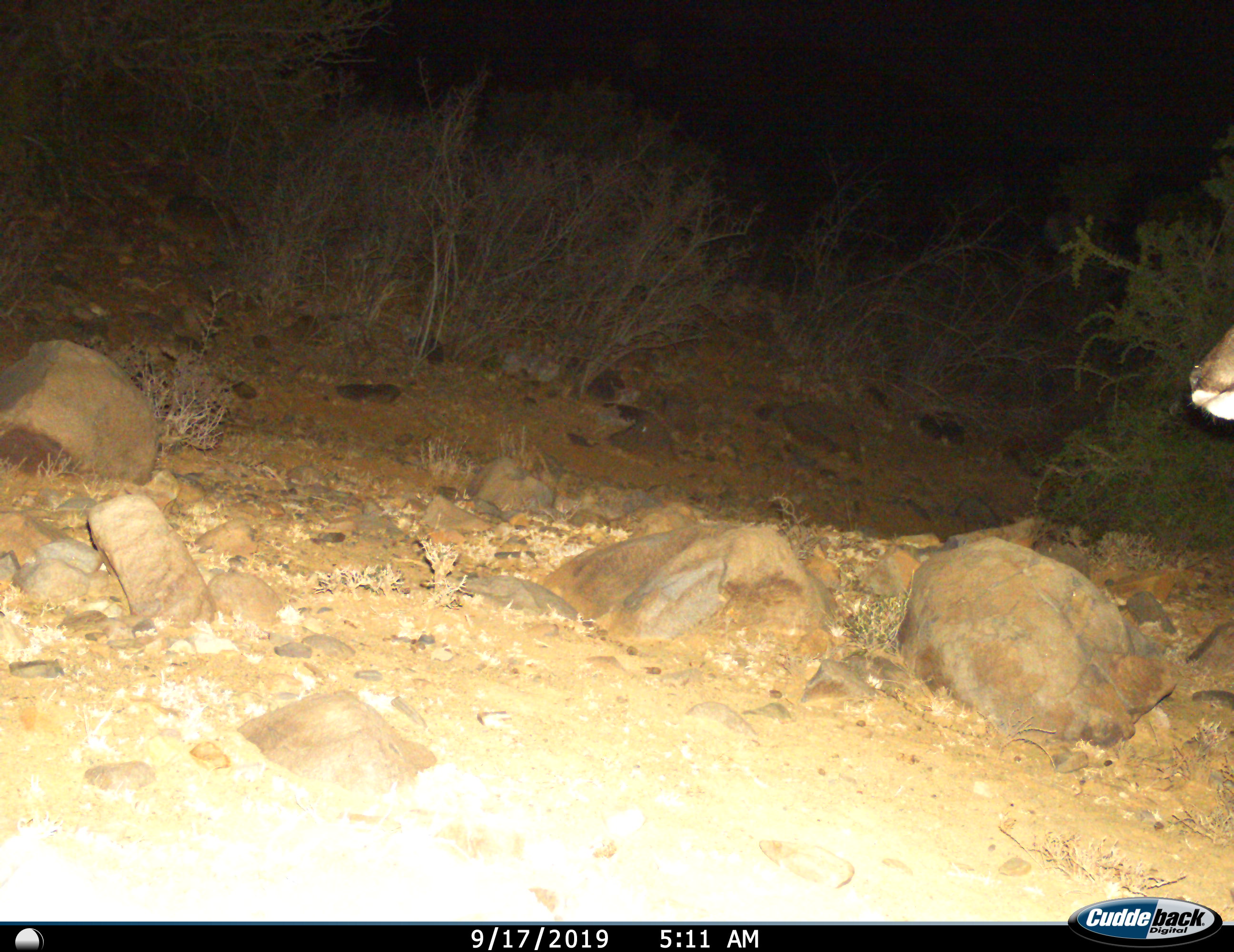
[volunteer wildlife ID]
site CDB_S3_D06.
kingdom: Animalia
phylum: Chordata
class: Mammalia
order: Artiodactyla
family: Bovidae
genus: Tragelaphus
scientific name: Tragelaphus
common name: kudu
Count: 1.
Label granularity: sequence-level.